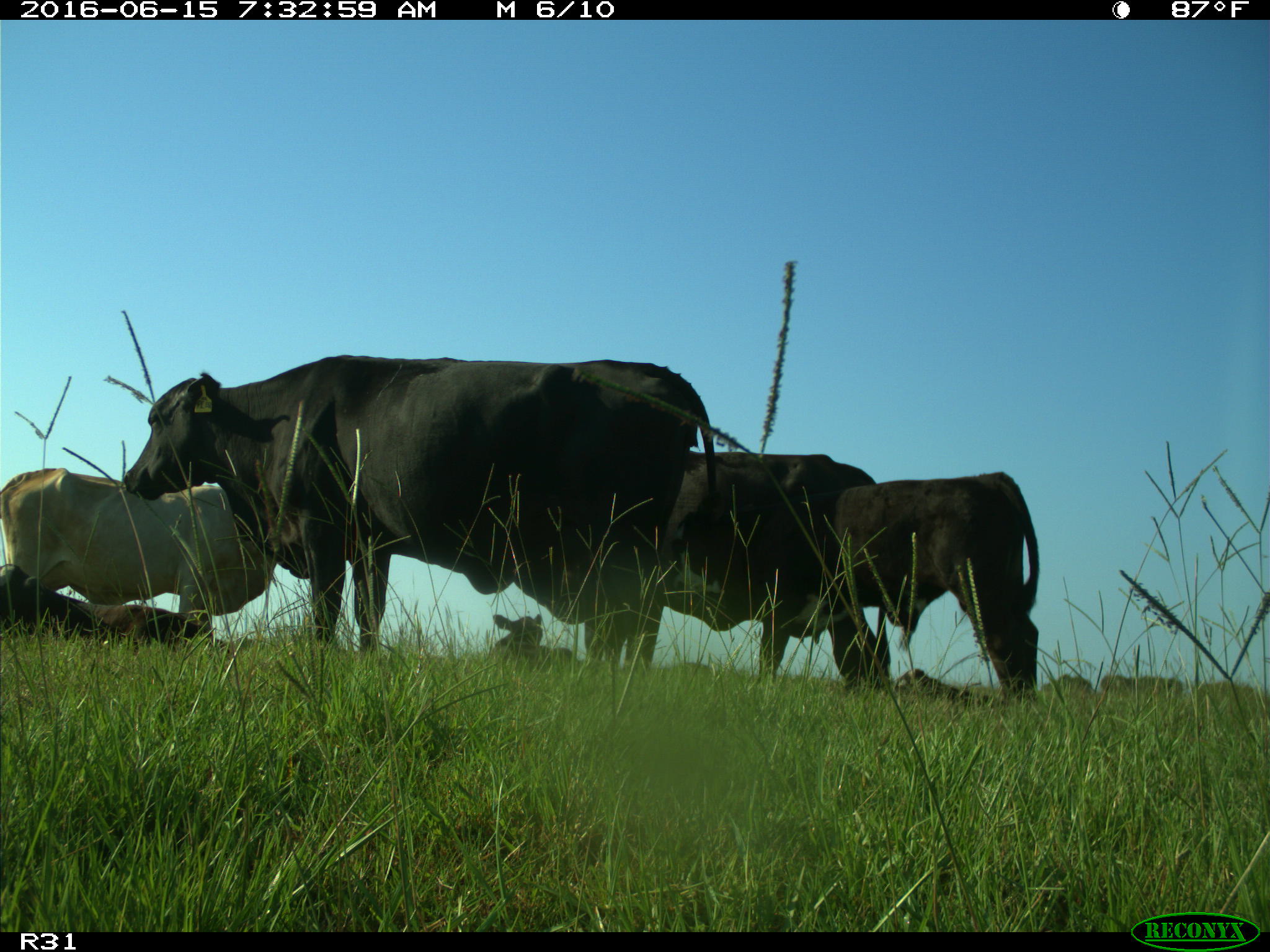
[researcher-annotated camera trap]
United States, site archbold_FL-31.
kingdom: Animalia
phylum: Chordata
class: Mammalia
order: Artiodactyla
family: Bovidae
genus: Bos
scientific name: Bos taurus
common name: domestic cow